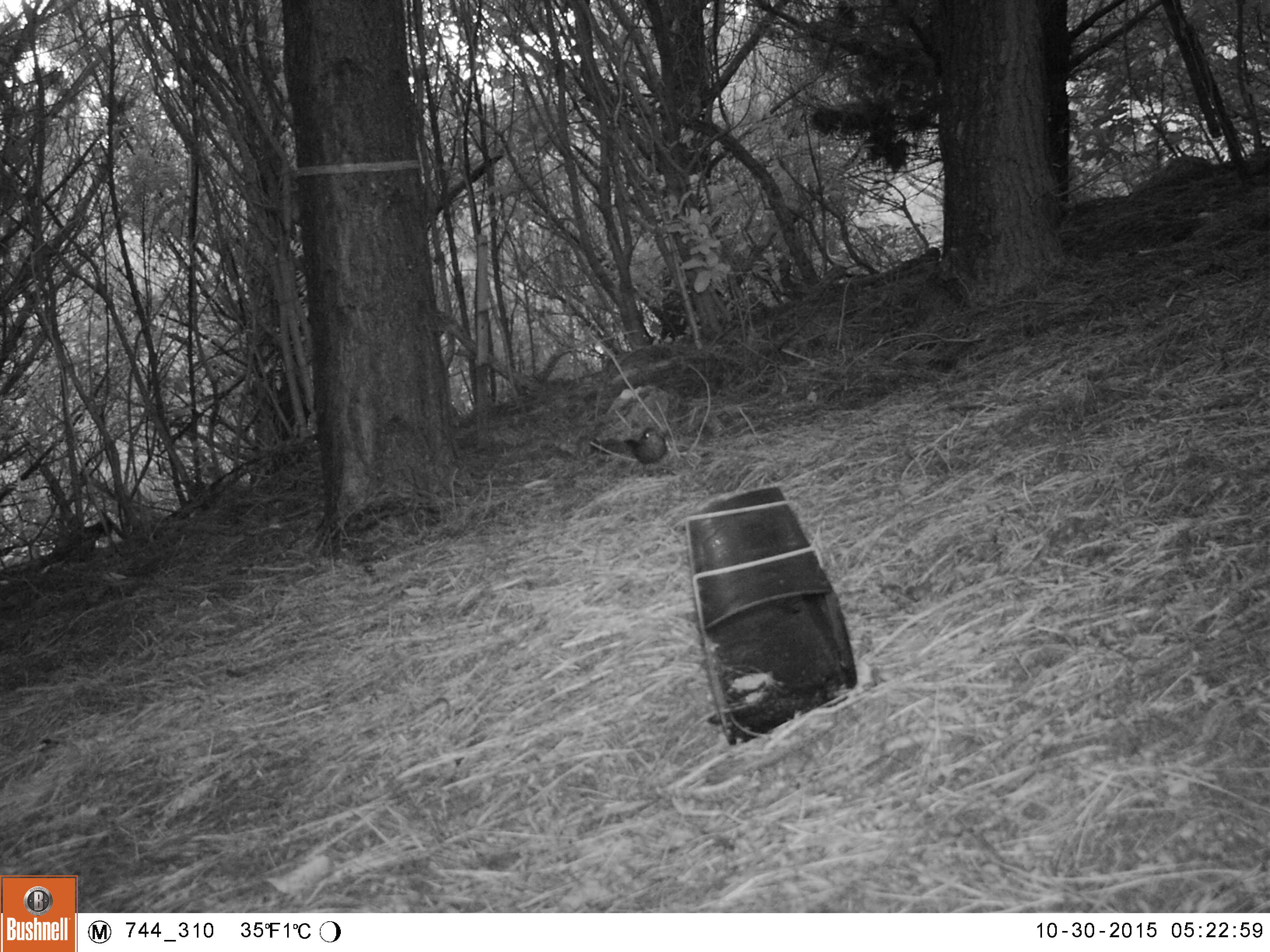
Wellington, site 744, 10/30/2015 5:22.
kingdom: Animalia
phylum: Chordata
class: Aves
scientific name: Aves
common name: bird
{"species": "bird (Aves)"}